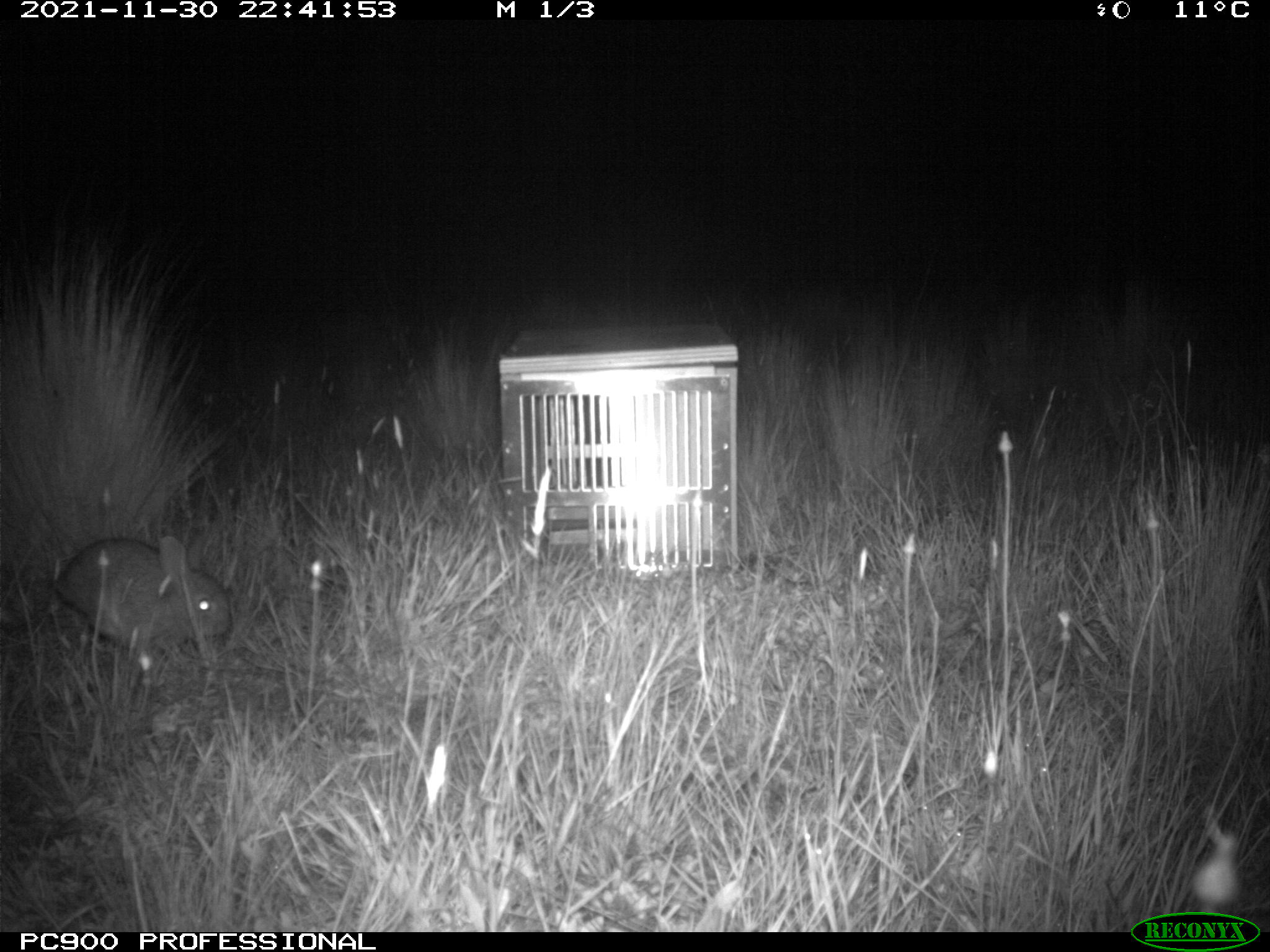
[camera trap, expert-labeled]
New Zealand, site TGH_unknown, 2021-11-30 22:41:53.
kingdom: Animalia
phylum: Chordata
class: Mammalia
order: Lagomorpha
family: Leporidae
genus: Oryctolagus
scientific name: Oryctolagus cuniculus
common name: european rabbit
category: rabbit